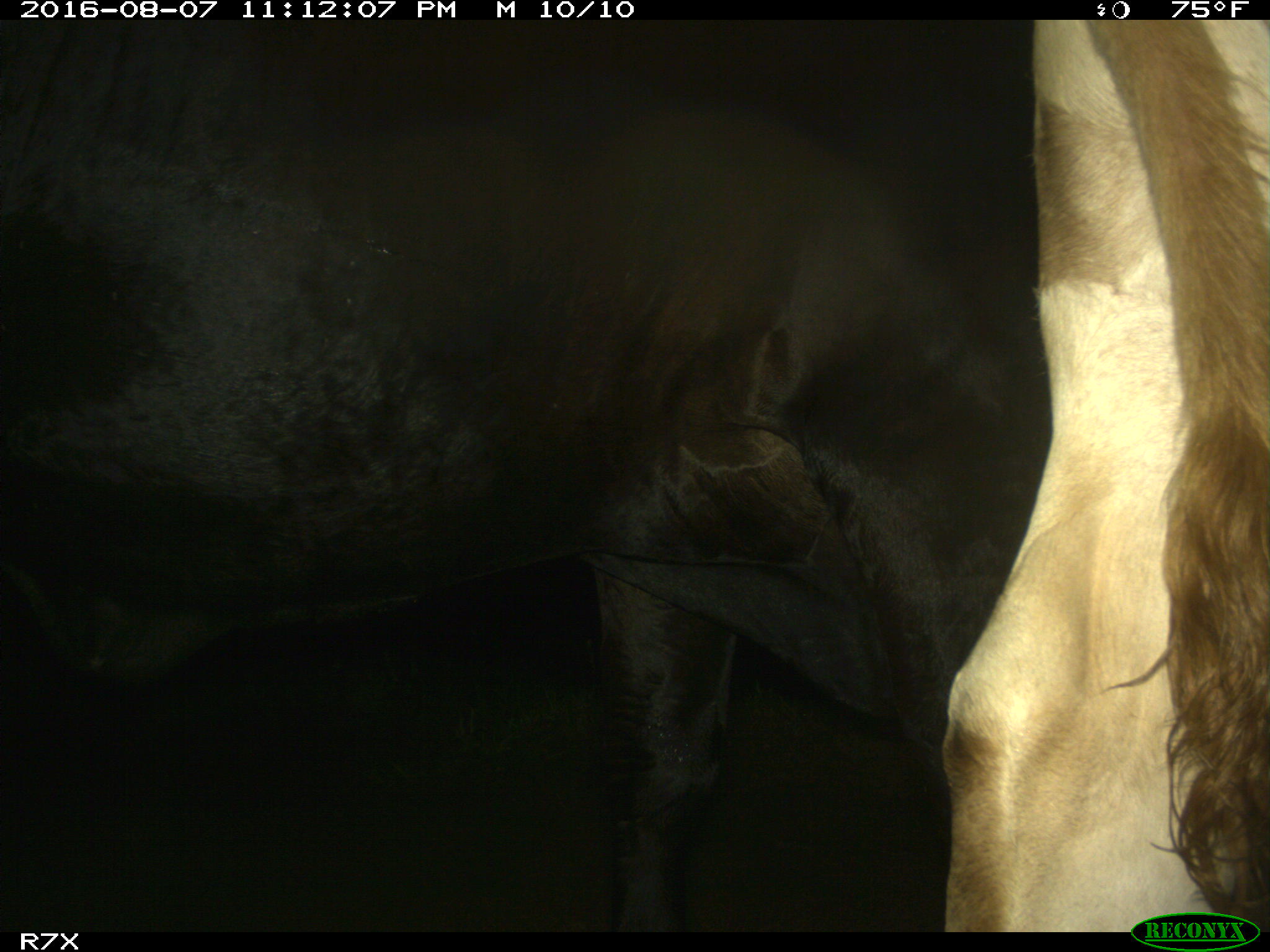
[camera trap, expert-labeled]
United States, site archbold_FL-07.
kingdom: Animalia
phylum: Chordata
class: Mammalia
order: Artiodactyla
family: Bovidae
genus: Bos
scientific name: Bos taurus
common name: domestic cow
Bos taurus (domestic cow).